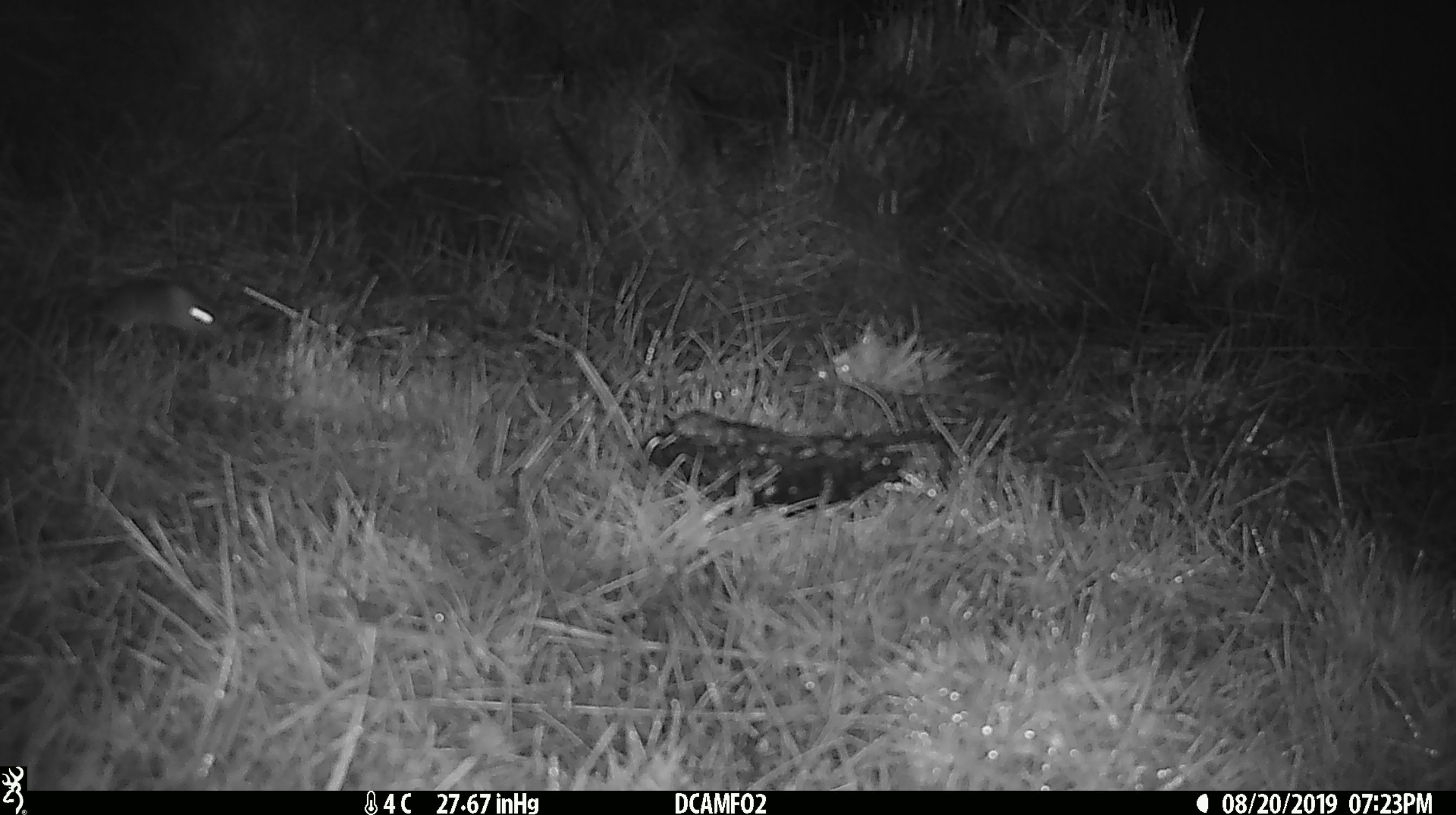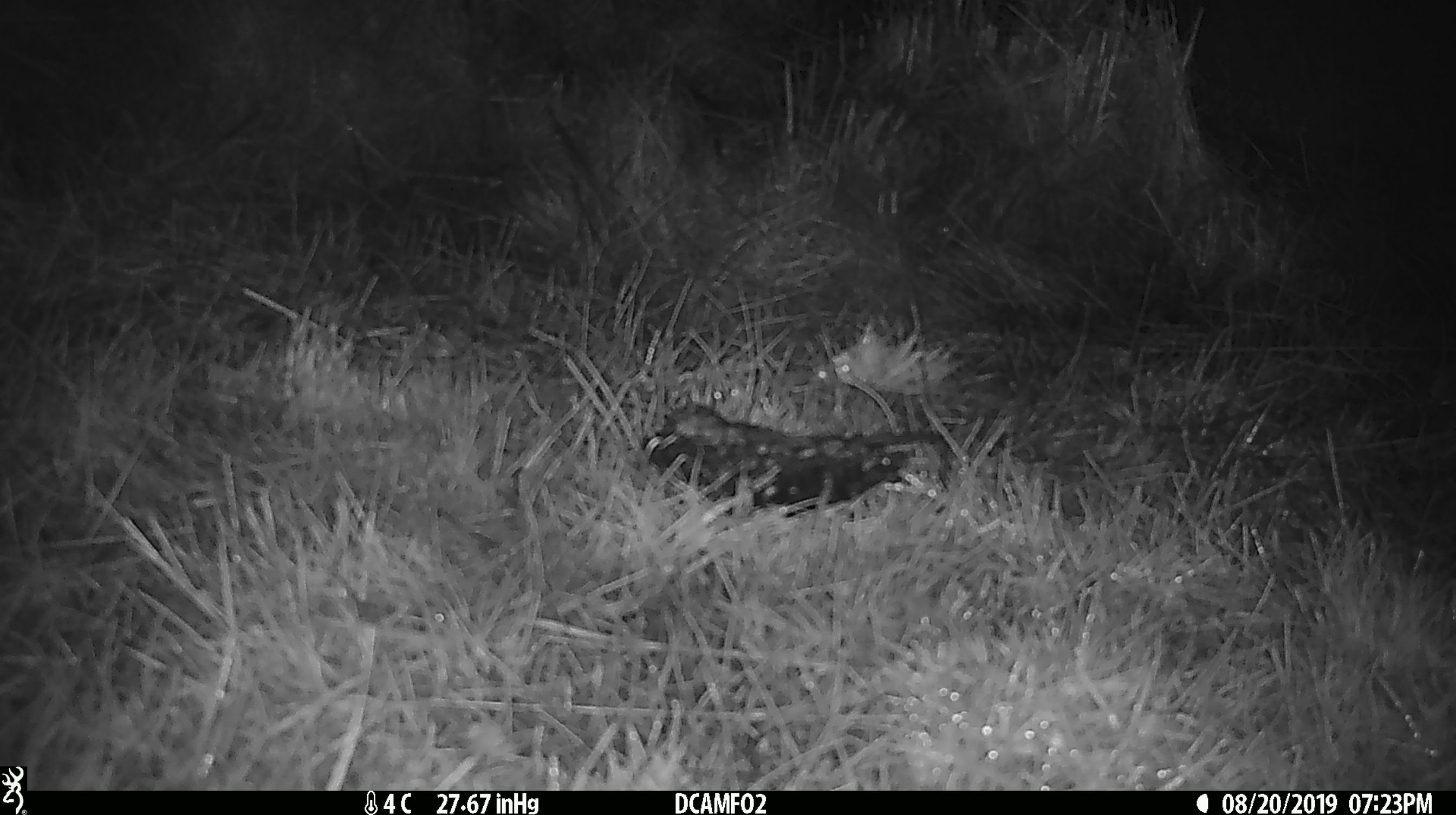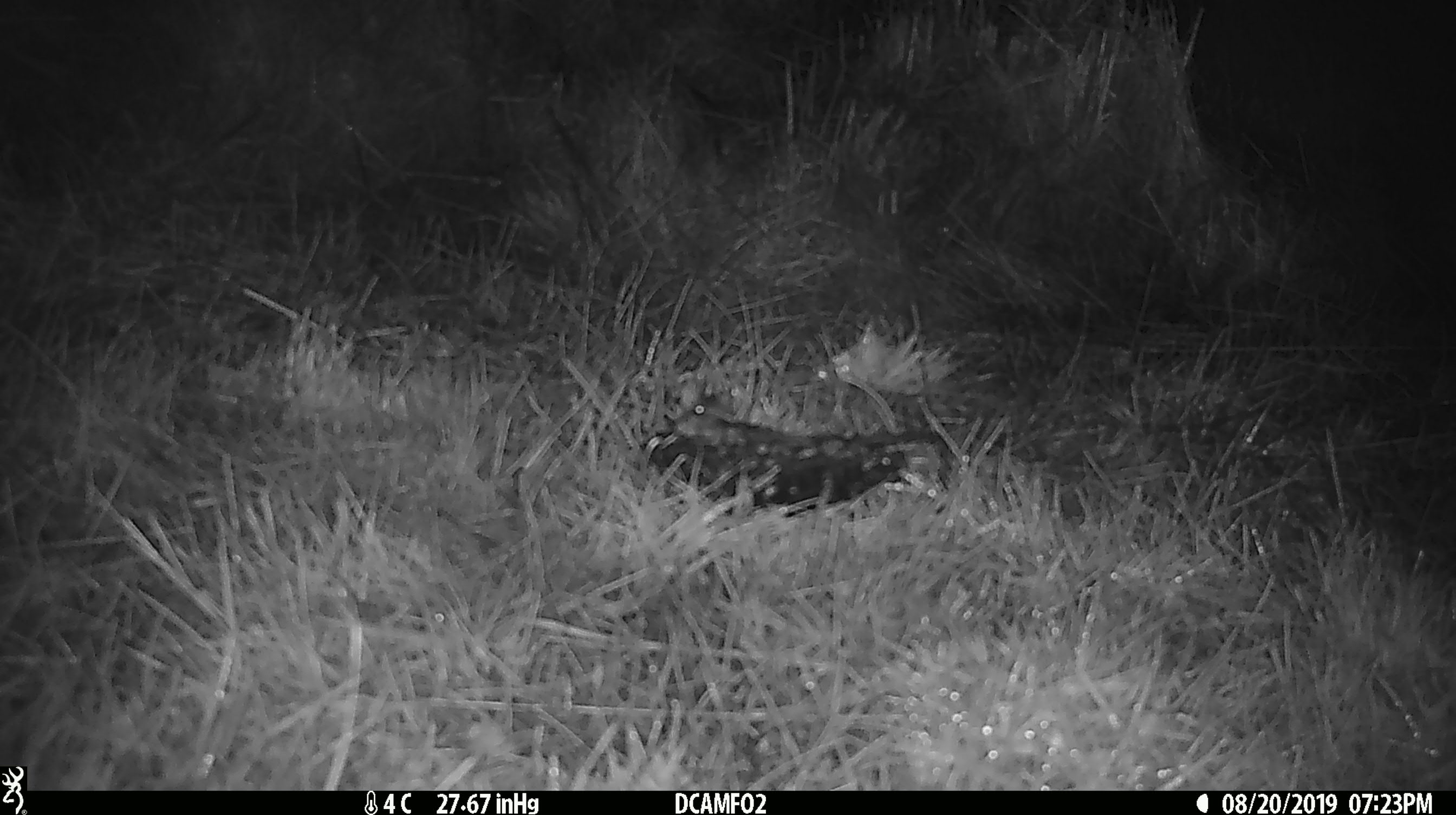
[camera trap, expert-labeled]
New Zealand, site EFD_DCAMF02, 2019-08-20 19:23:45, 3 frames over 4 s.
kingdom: Animalia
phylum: Chordata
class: Mammalia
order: Rodentia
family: Muridae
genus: Mus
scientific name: Mus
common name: mouse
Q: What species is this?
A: Mouse (Mus).